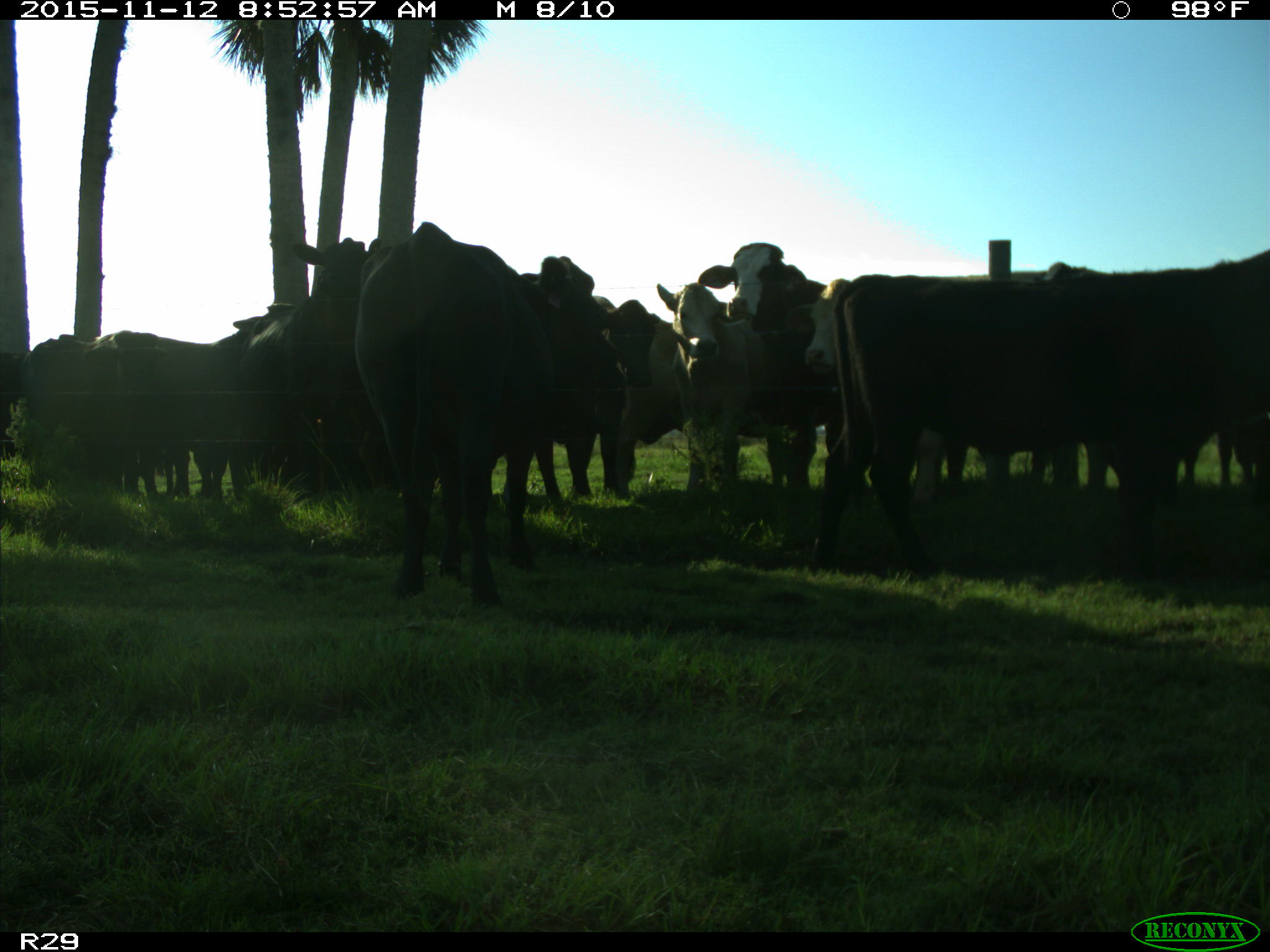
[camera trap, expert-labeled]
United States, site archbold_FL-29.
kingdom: Animalia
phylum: Chordata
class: Mammalia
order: Artiodactyla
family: Bovidae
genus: Bos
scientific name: Bos taurus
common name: domestic cow